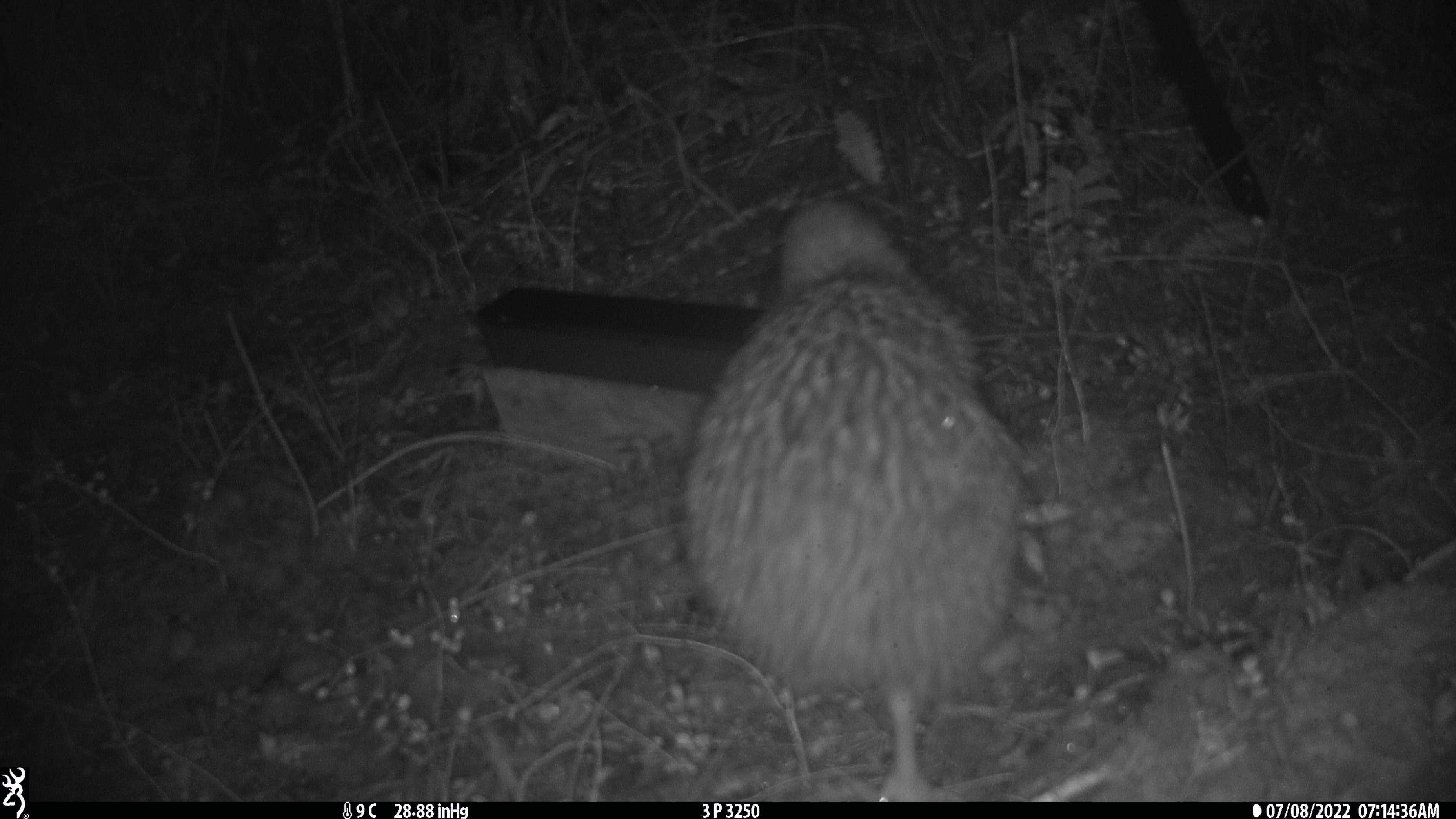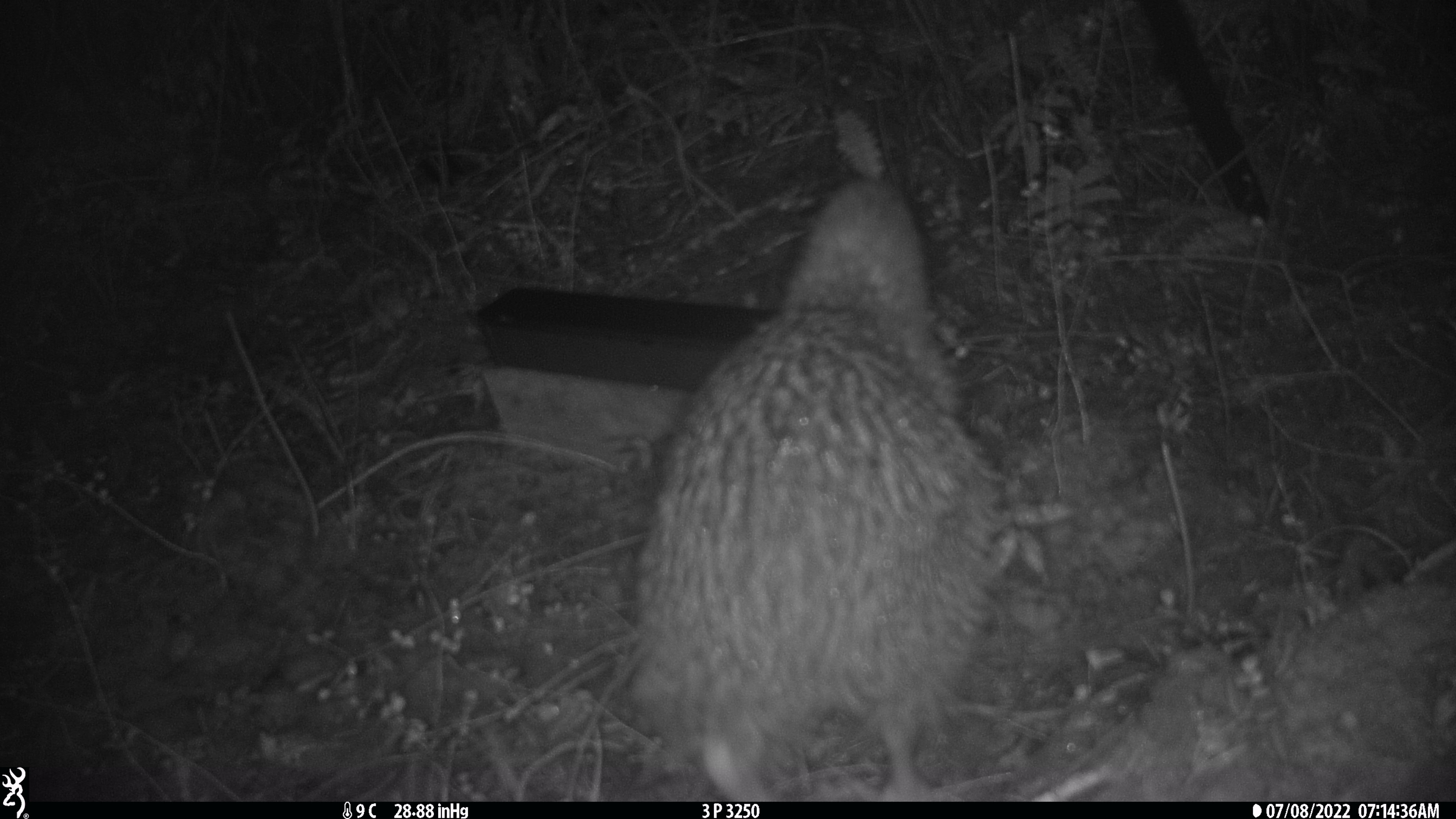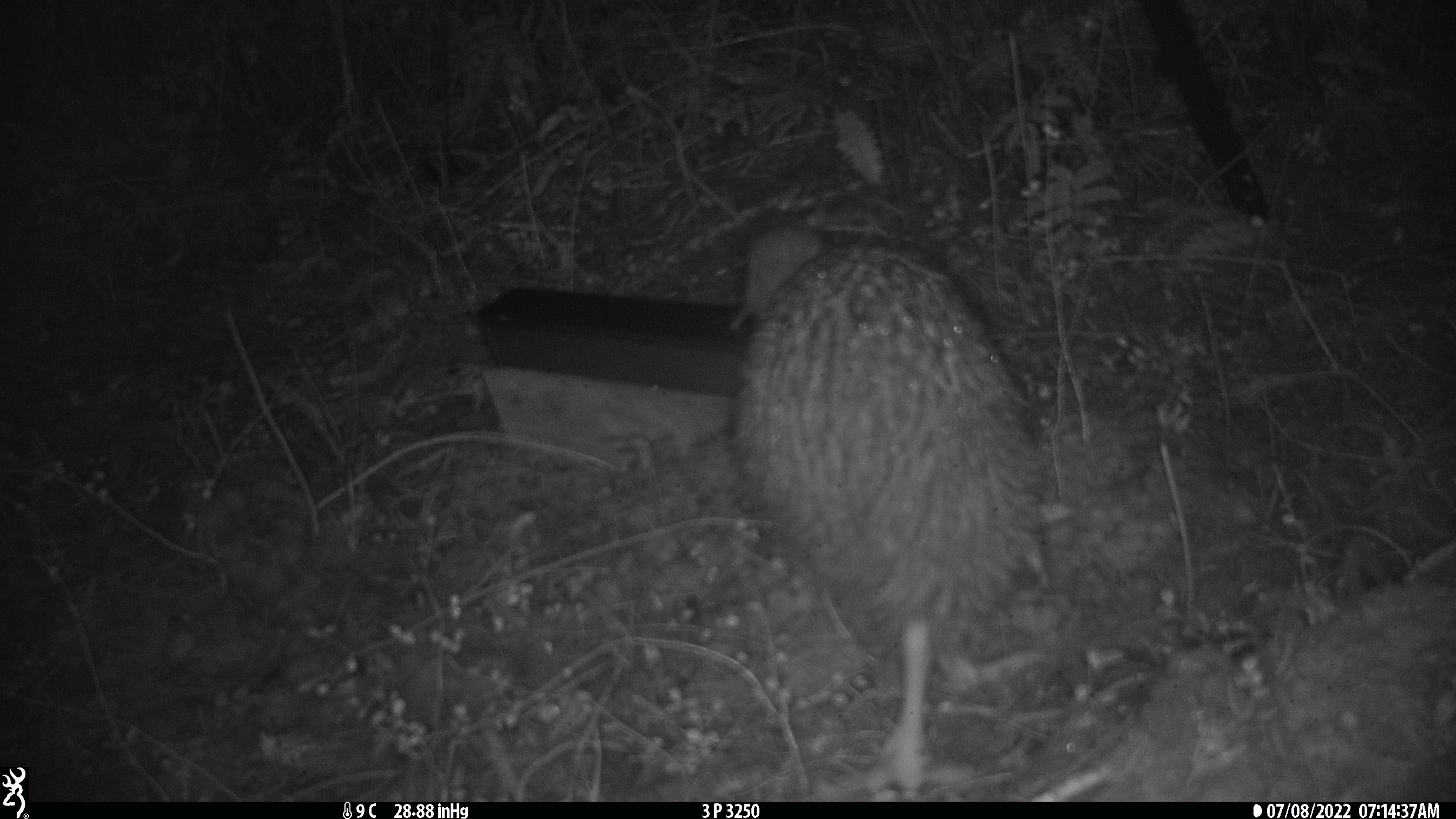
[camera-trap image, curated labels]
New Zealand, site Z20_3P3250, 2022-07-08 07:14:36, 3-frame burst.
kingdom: Animalia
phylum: Chordata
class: Aves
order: Apterygiformes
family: Apterygidae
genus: Apteryx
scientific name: Apteryx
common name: kiwi